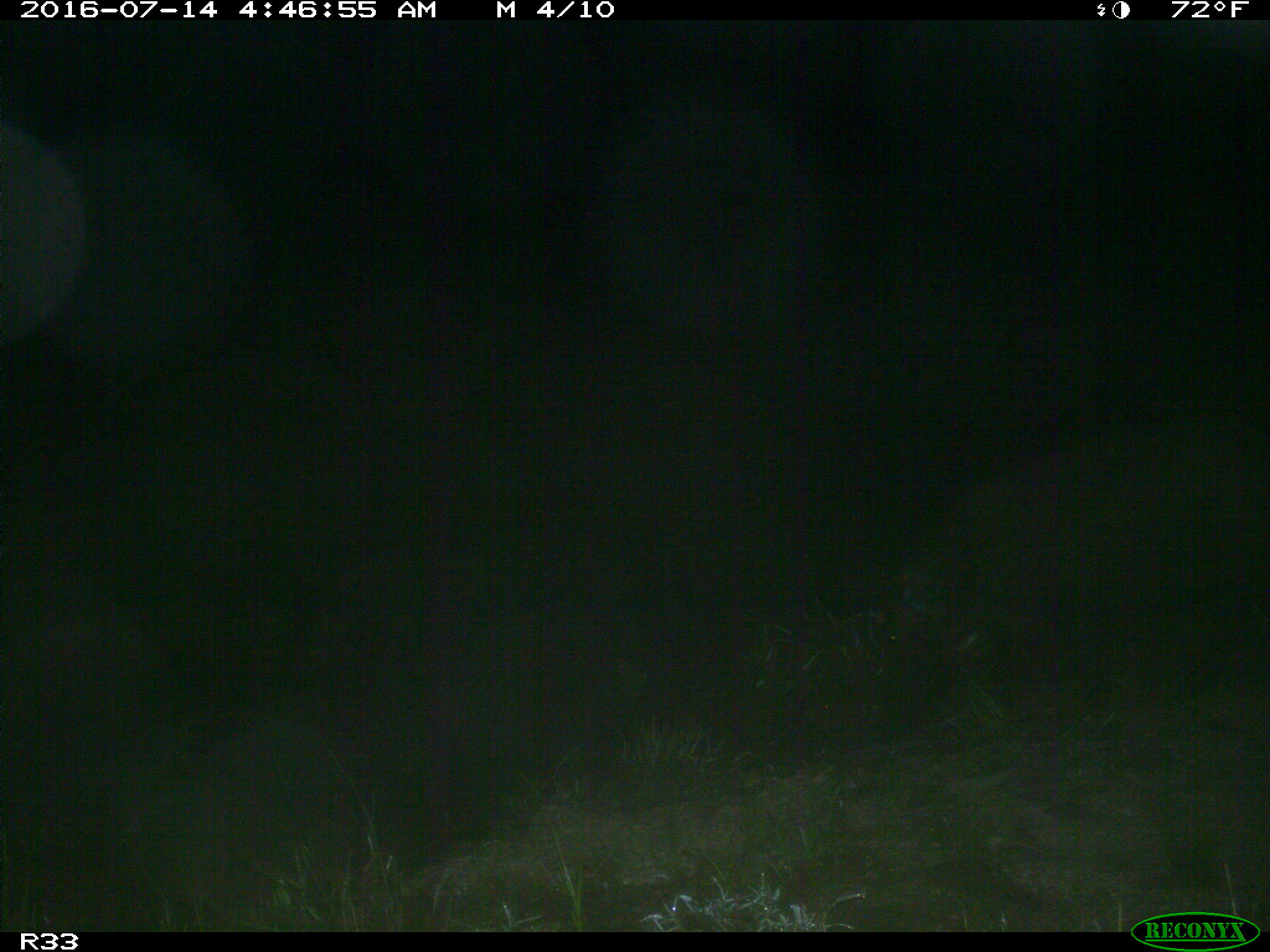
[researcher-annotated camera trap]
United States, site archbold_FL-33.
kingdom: Animalia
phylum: Chordata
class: Mammalia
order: Artiodactyla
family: Suidae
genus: Sus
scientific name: Sus scrofa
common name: wild boar